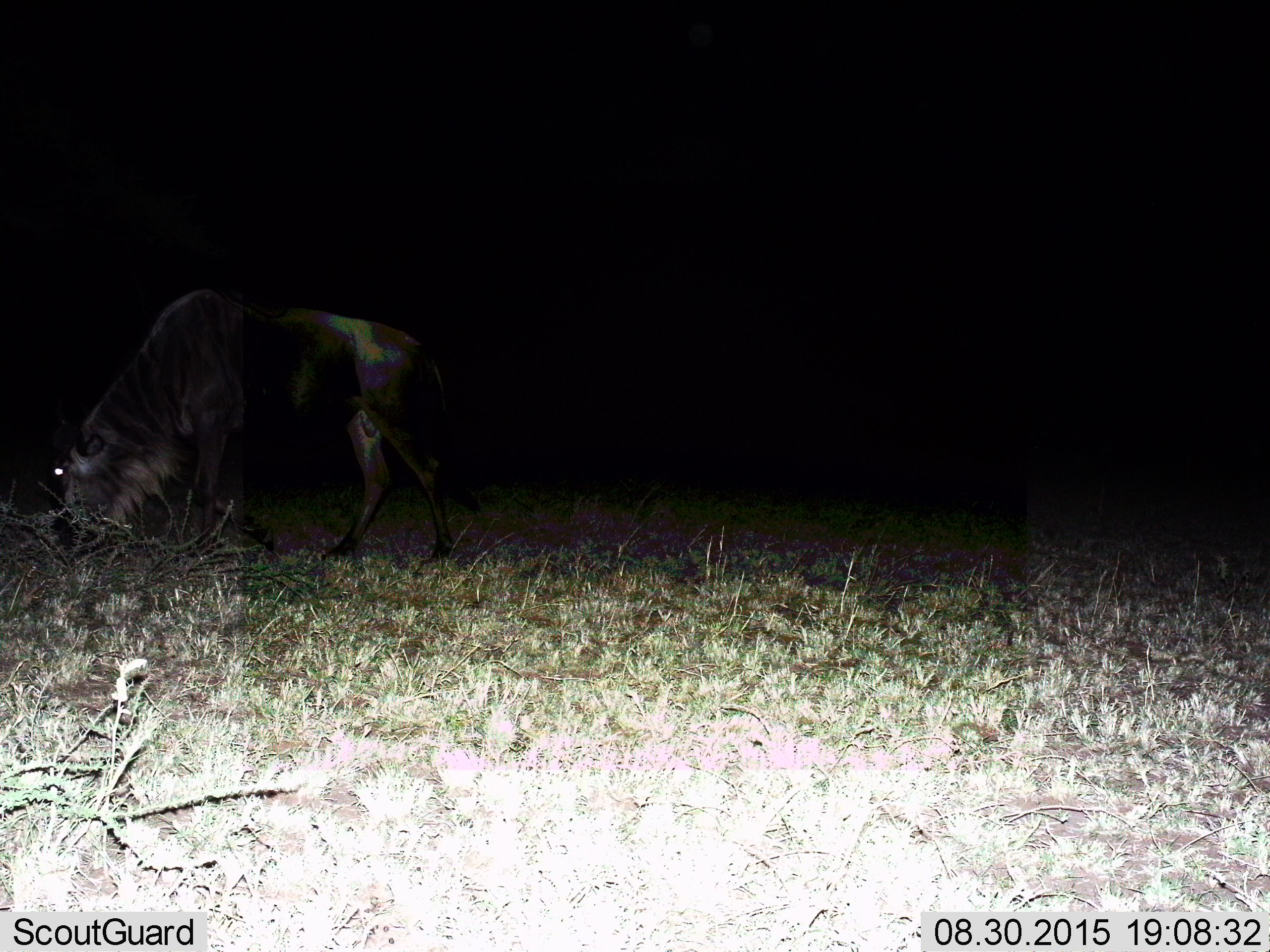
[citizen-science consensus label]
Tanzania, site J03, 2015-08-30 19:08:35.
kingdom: Animalia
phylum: Chordata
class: Mammalia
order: Artiodactyla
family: Bovidae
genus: Connochaetes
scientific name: Connochaetes taurinus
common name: blue wildebeest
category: wildebeest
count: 1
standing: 38%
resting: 0%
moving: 0%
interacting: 0%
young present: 0%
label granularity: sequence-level